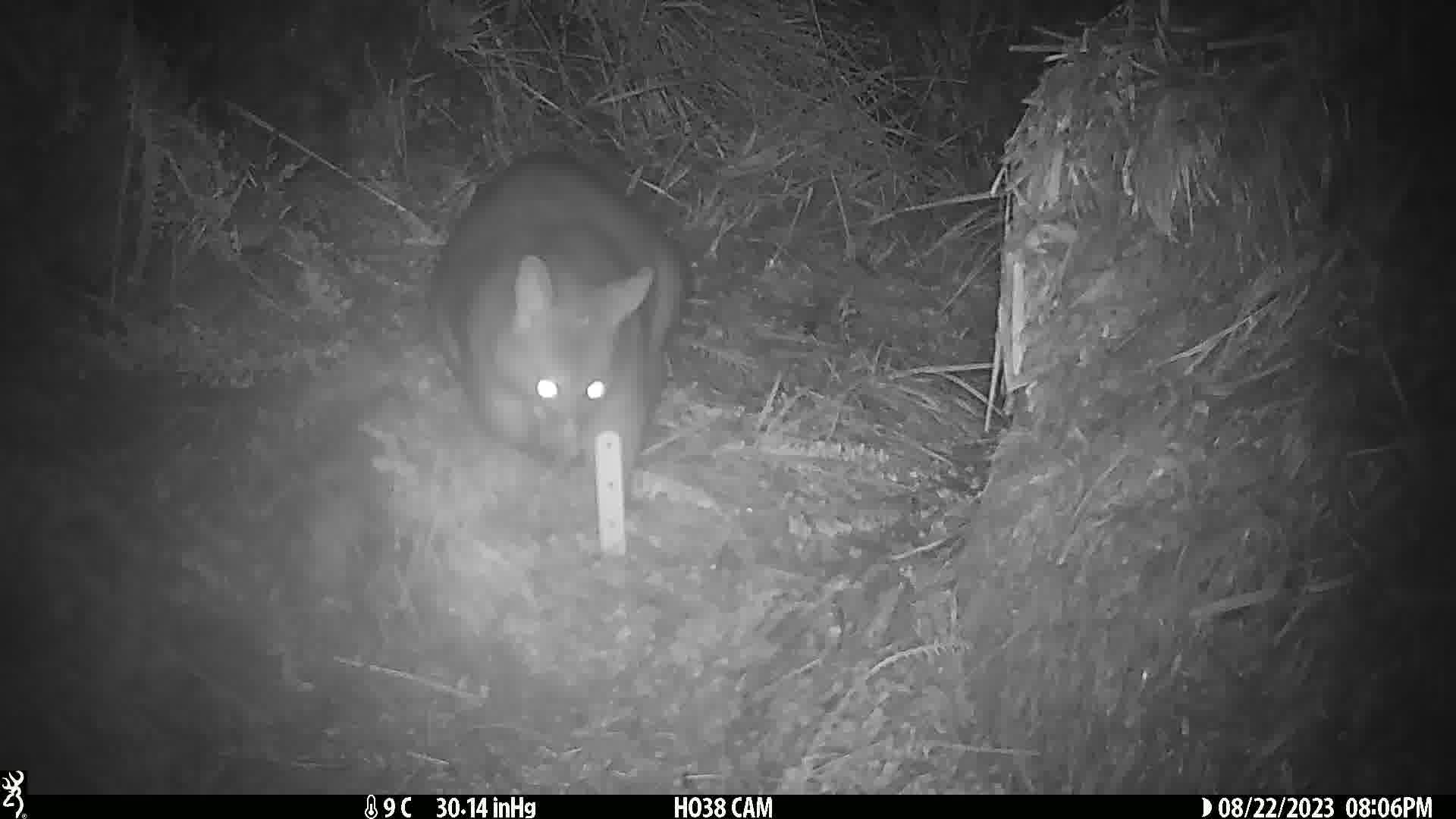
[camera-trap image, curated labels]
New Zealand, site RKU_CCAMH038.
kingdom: Animalia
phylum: Chordata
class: Mammalia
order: Diprotodontia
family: Phalangeridae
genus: Trichosurus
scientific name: Trichosurus vulpecula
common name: common brushtail possum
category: possum